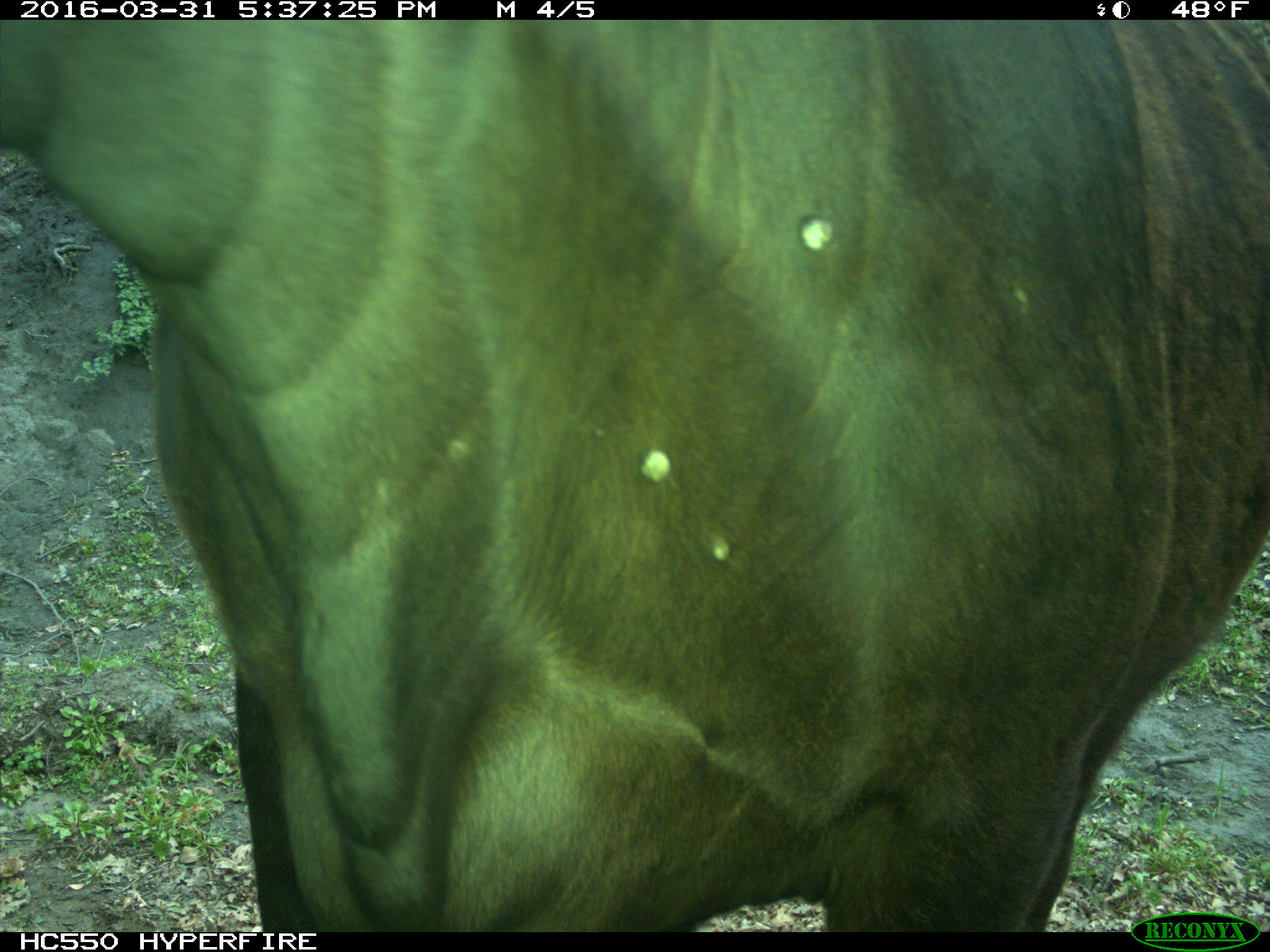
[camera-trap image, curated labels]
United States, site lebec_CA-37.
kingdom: Animalia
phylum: Chordata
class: Mammalia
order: Artiodactyla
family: Bovidae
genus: Bos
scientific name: Bos taurus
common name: domestic cow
Bos taurus (domestic cow).